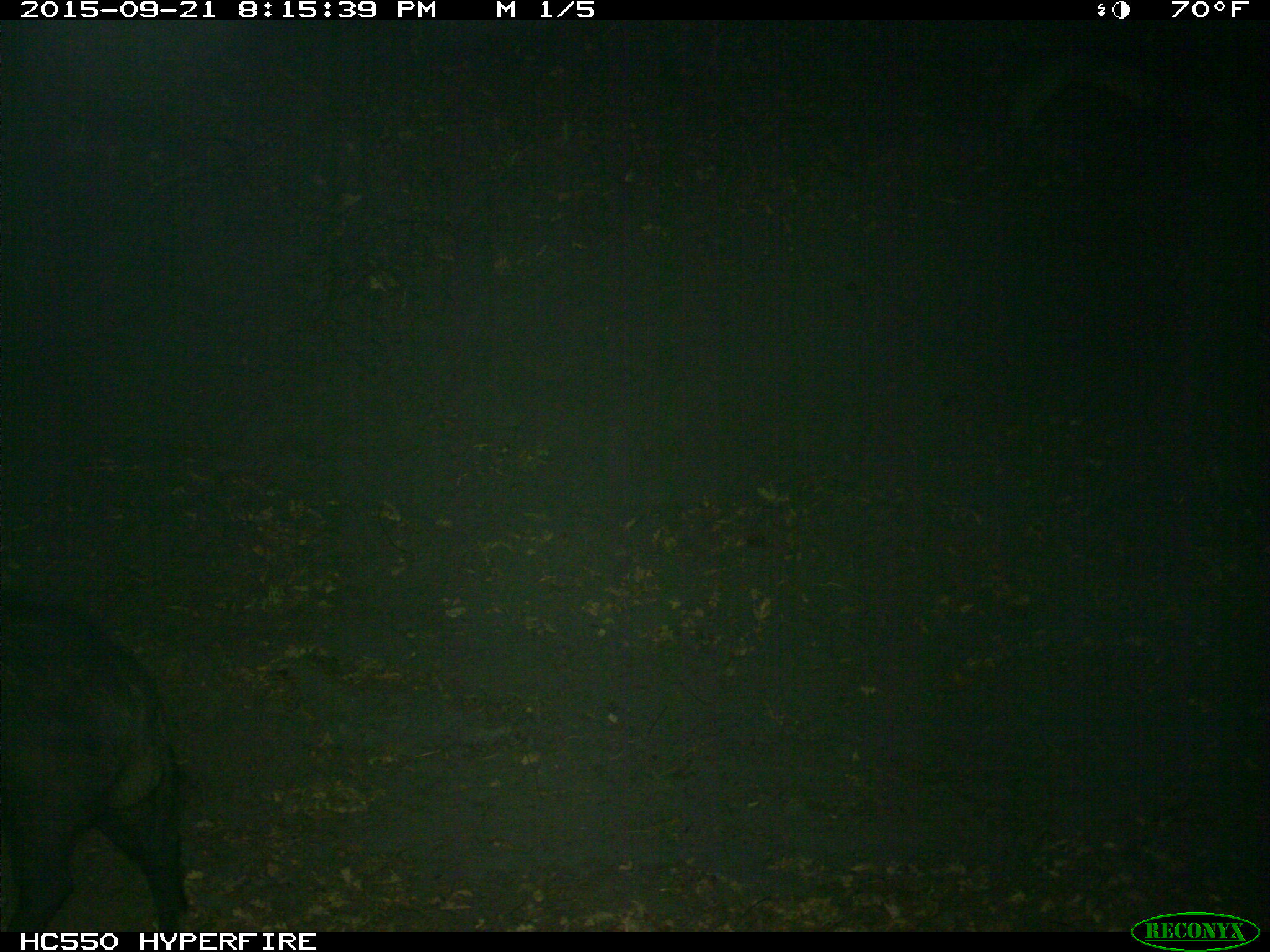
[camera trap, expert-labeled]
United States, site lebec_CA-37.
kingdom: Animalia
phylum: Chordata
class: Mammalia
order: Artiodactyla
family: Suidae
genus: Sus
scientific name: Sus scrofa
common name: wild boar